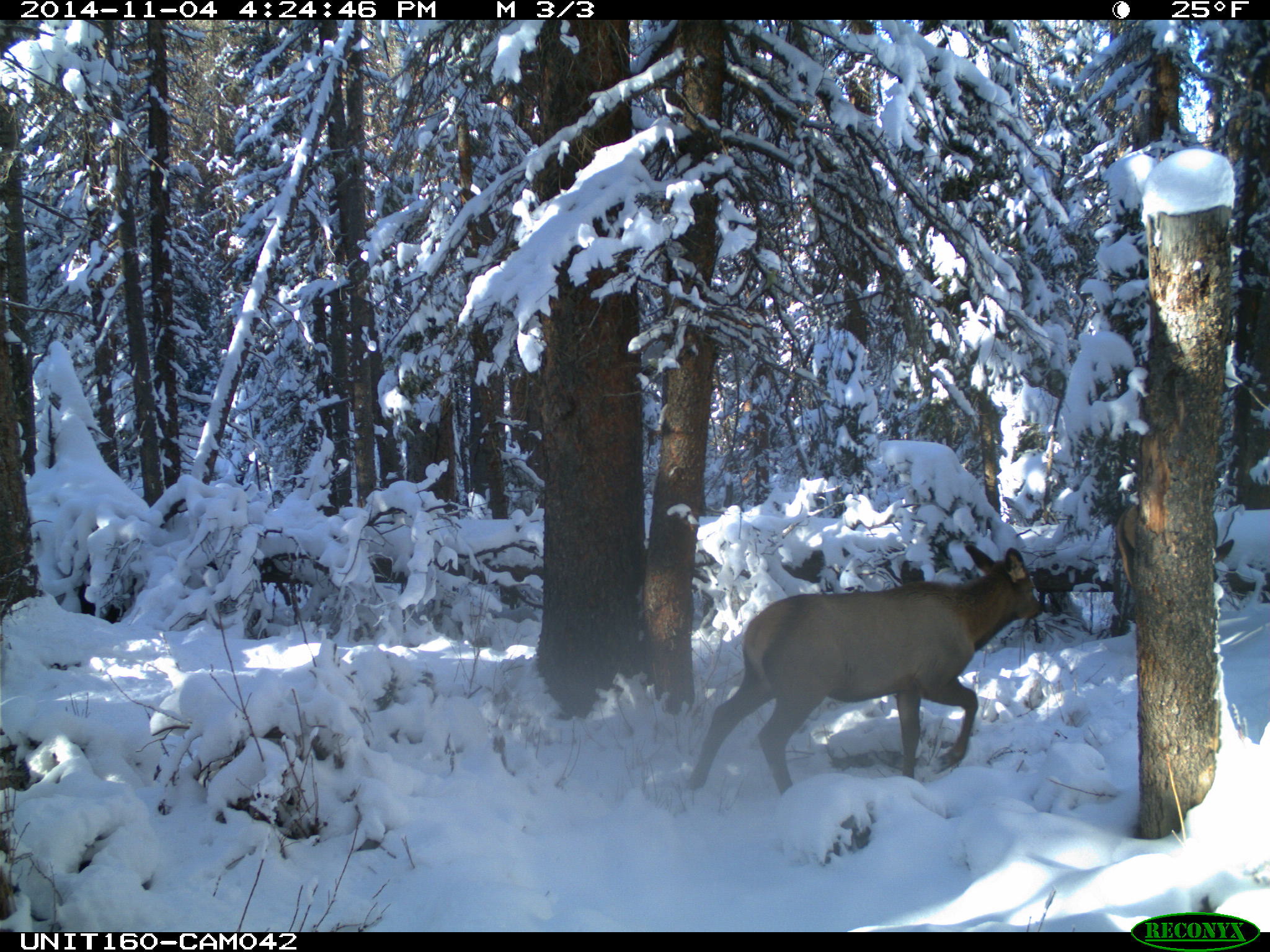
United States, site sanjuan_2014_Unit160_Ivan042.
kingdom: Animalia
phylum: Chordata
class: Mammalia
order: Artiodactyla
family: Cervidae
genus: Cervus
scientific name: Cervus elaphus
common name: red deer